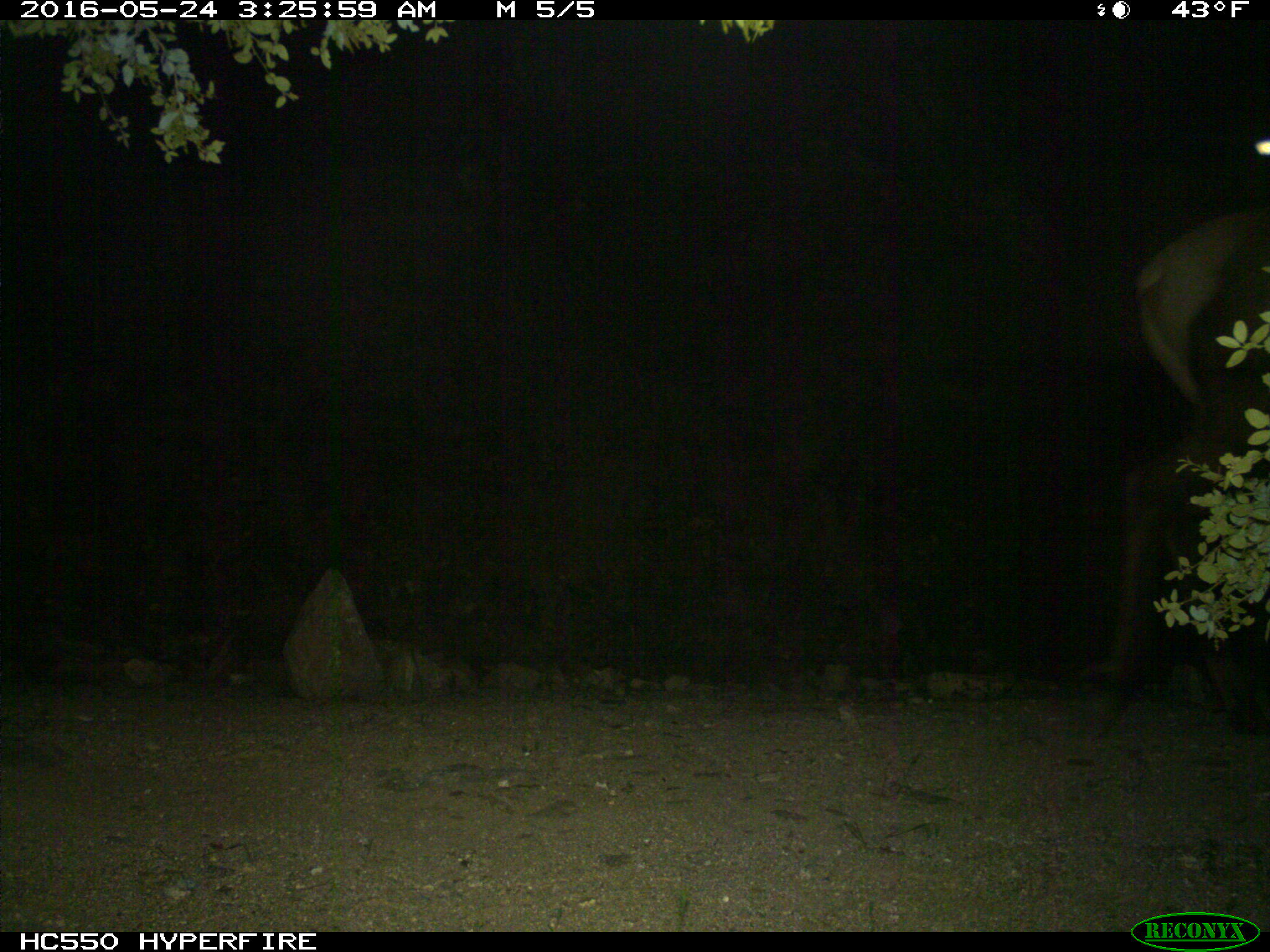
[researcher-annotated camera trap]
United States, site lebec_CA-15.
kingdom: Animalia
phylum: Chordata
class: Mammalia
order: Artiodactyla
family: Cervidae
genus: Cervus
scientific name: Cervus canadensis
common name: elk